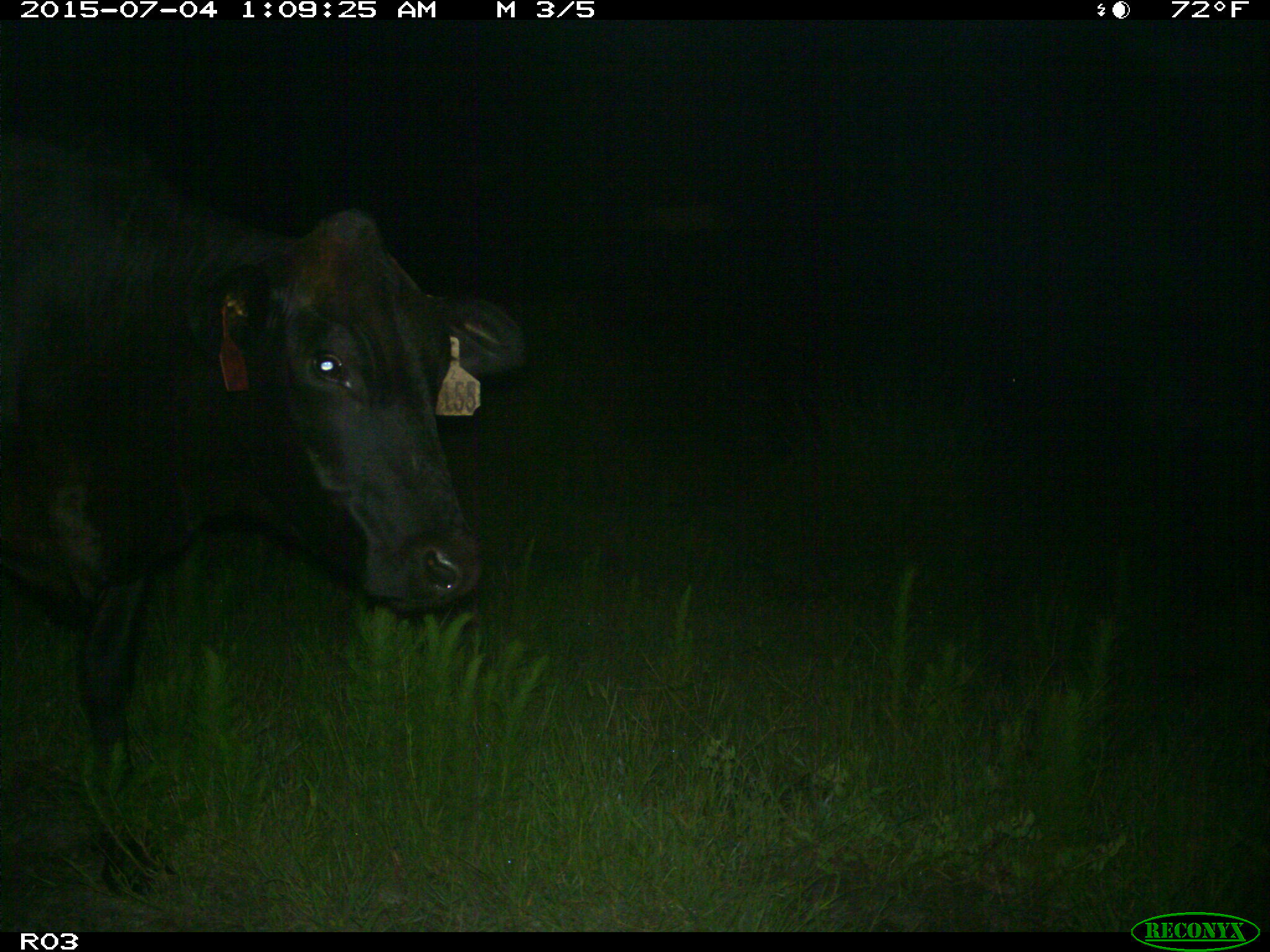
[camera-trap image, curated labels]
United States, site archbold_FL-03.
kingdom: Animalia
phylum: Chordata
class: Mammalia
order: Artiodactyla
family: Bovidae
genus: Bos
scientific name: Bos taurus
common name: domestic cow